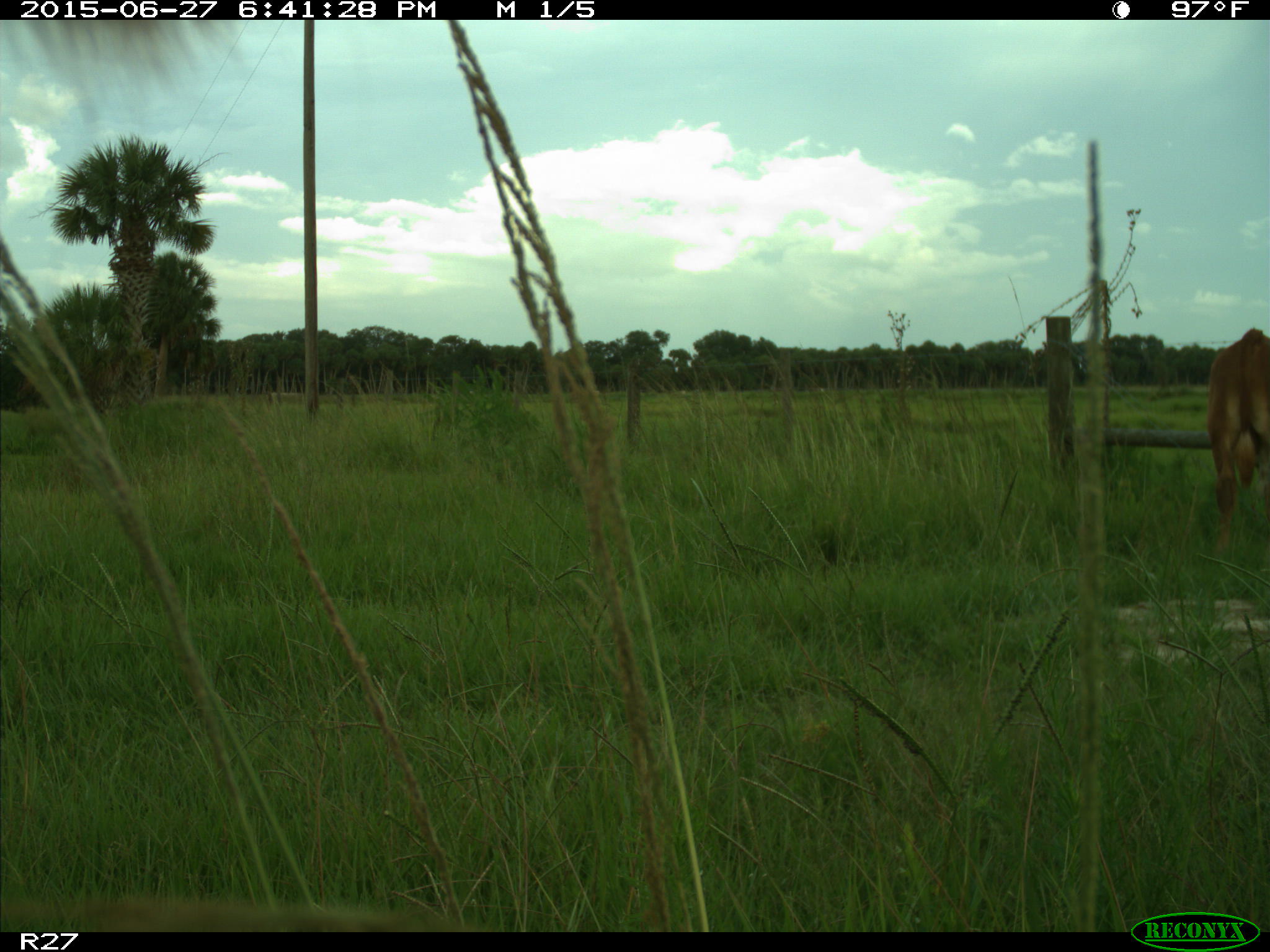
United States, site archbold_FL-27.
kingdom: Animalia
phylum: Chordata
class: Mammalia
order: Artiodactyla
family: Bovidae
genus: Bos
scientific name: Bos taurus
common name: domestic cow